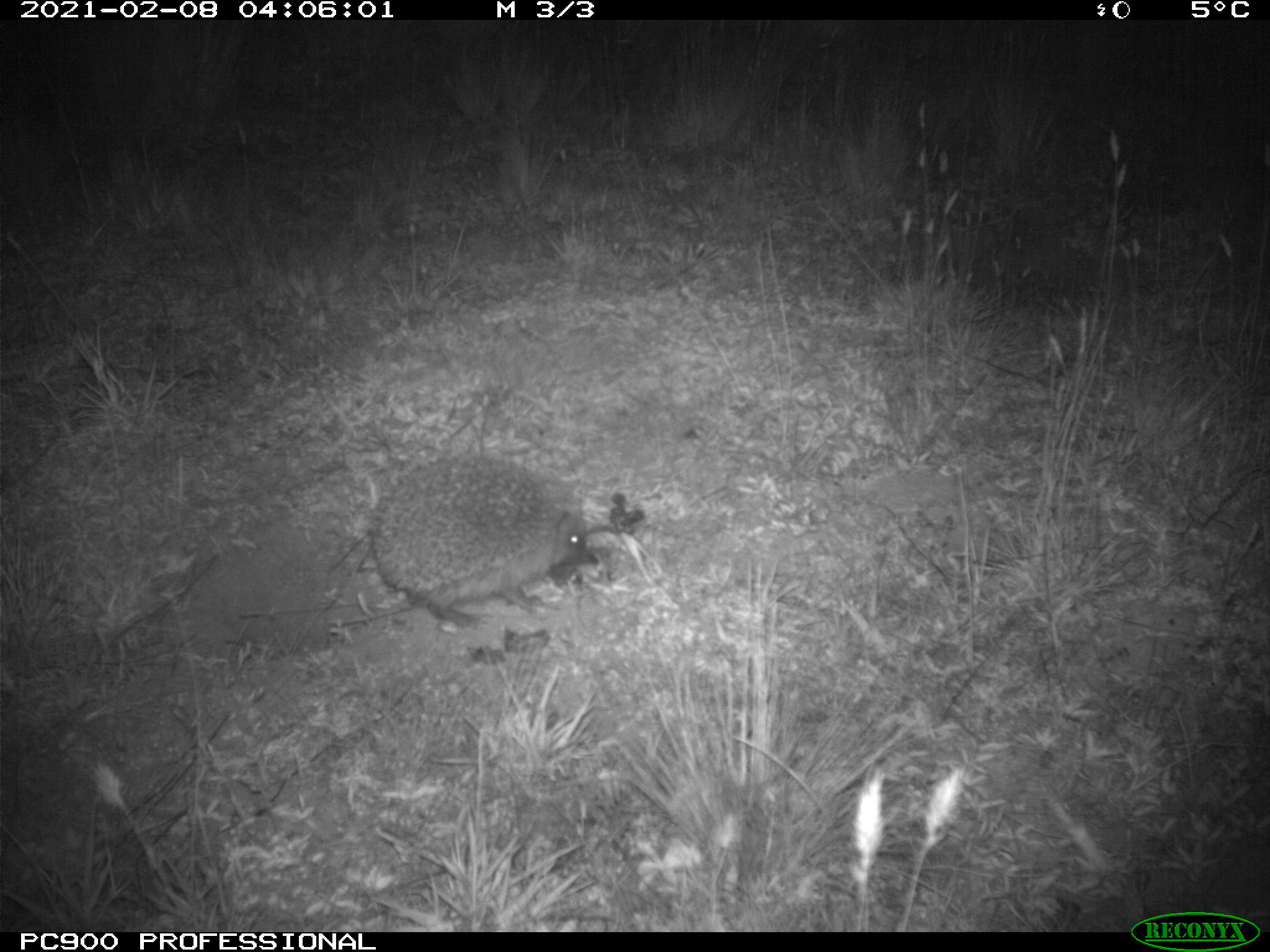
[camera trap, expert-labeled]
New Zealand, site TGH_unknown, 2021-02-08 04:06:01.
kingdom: Animalia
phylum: Chordata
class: Mammalia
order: Eulipotyphla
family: Erinaceidae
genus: Erinaceus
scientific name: Erinaceus europaeus europaeus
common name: european hedgehog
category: hedgehog